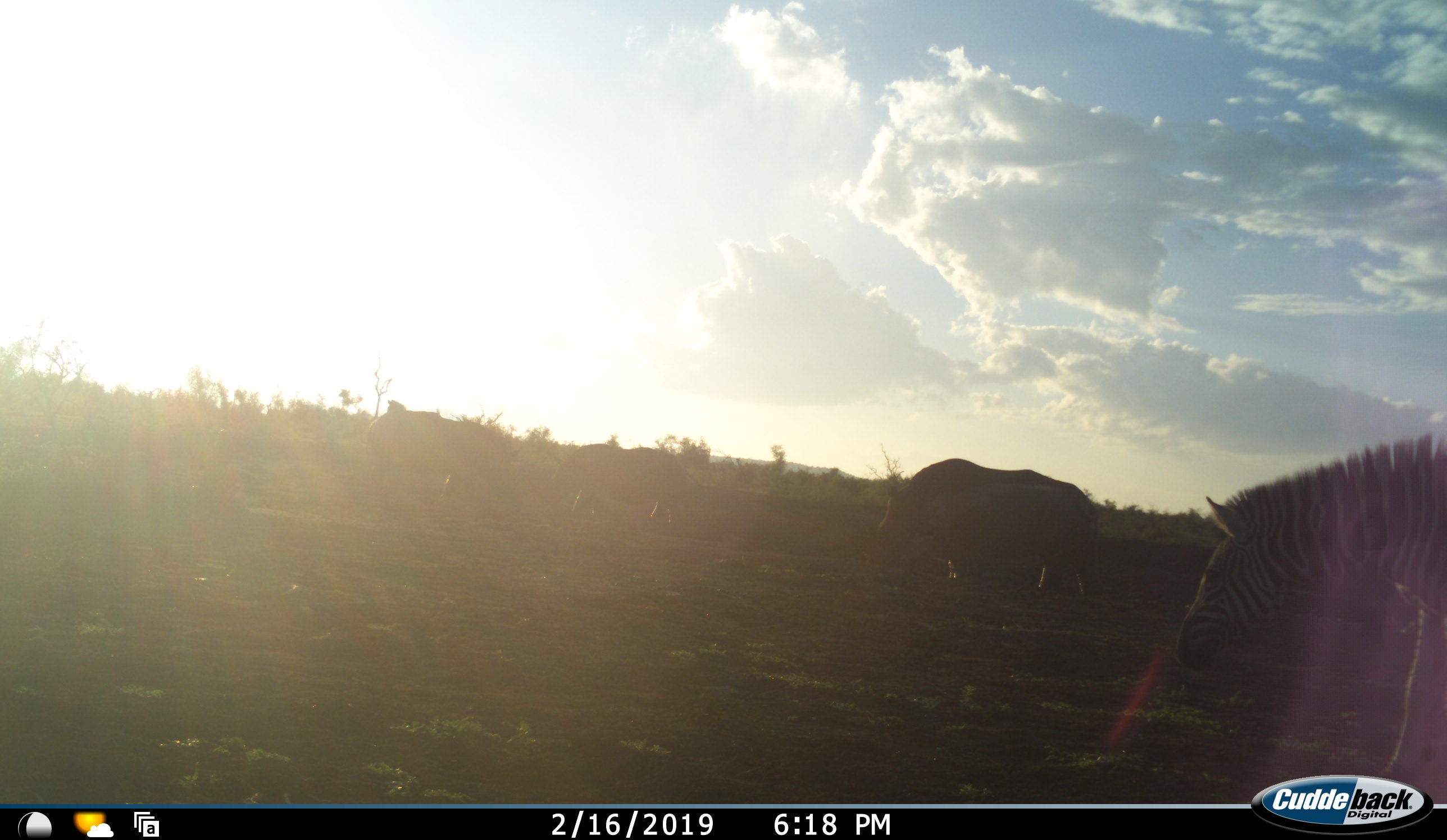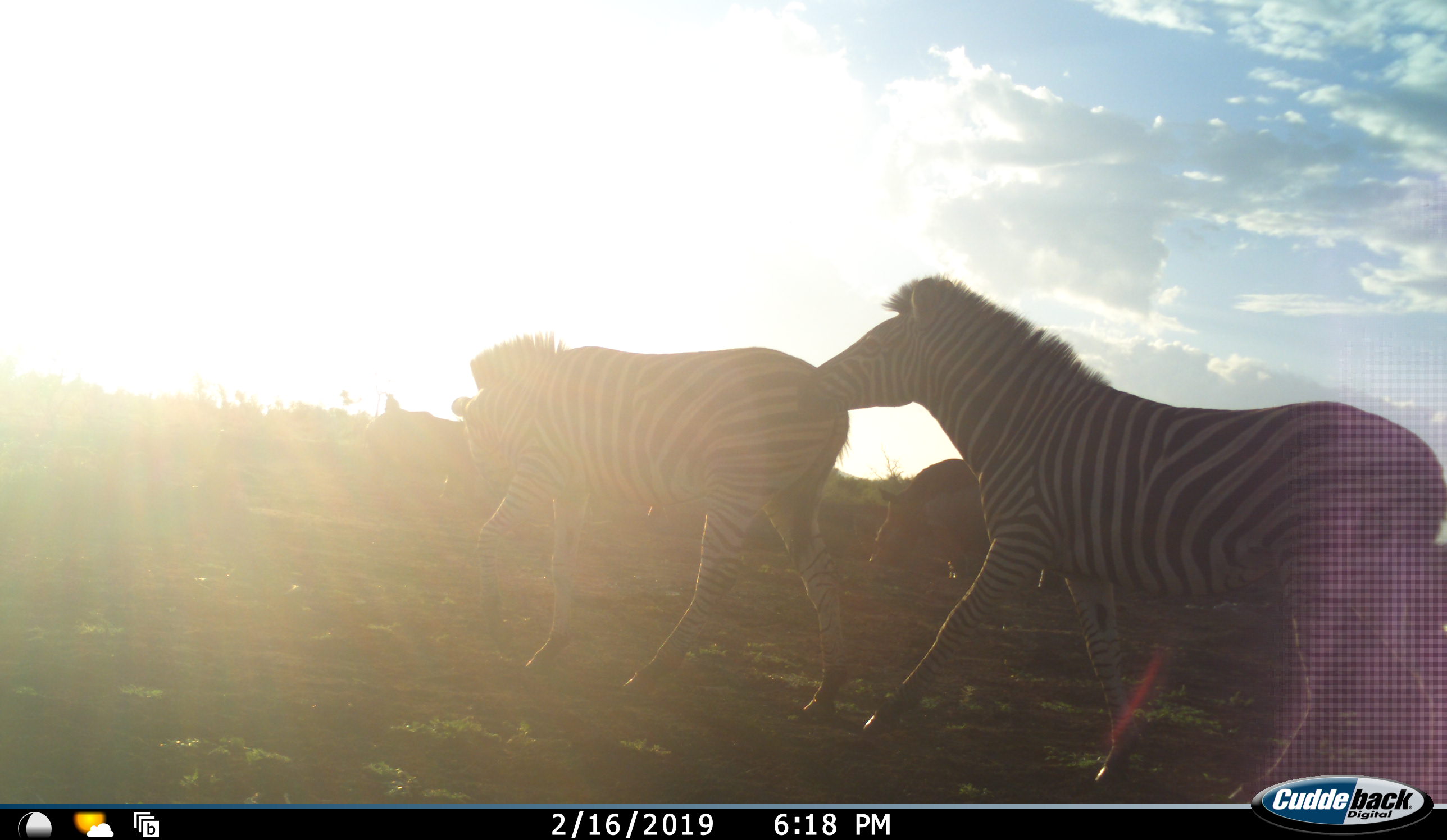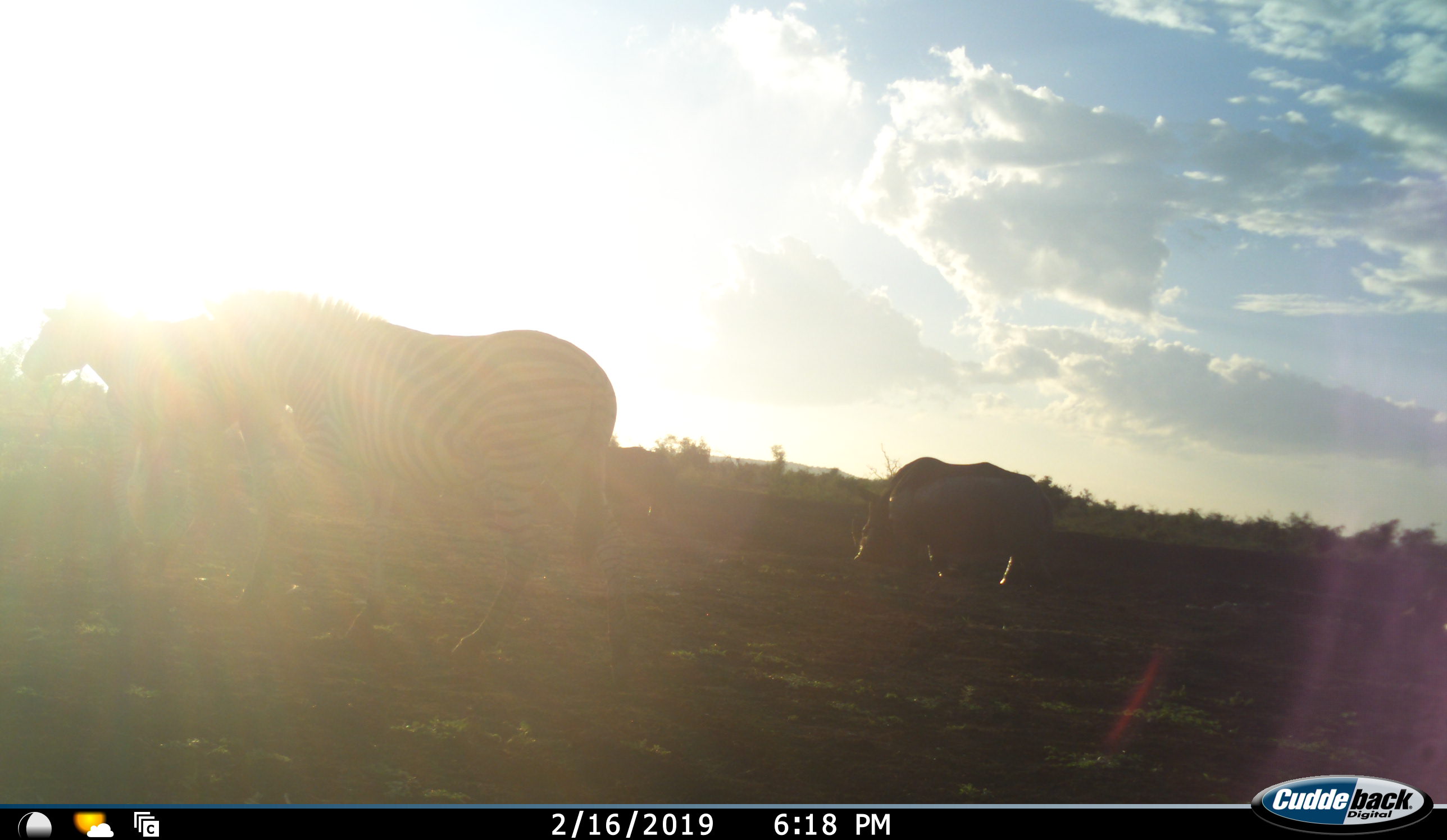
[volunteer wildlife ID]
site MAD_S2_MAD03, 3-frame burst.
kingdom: Animalia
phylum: Chordata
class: Mammalia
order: Perissodactyla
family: Rhinocerotidae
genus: Ceratotherium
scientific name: Ceratotherium simum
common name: white rhinoceros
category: rhinoceroswhite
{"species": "rhinoceroswhite (white rhinoceros) (Ceratotherium simum)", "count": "3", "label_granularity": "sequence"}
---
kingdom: Animalia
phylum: Chordata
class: Mammalia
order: Perissodactyla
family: Equidae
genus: Equus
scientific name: Equus quagga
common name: plains zebra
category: zebraplains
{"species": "zebraplains (plains zebra) (Equus quagga)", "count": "2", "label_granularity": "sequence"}